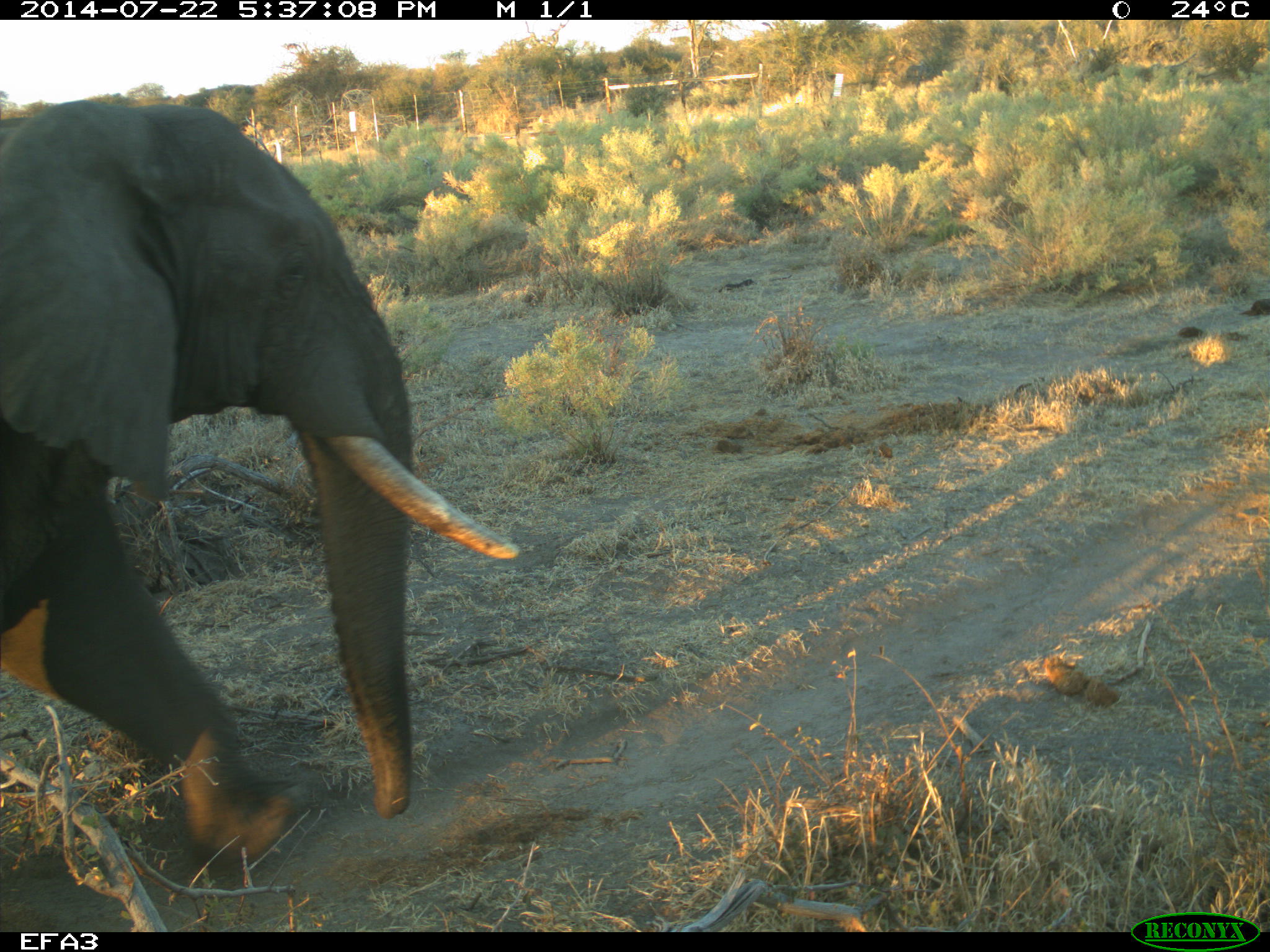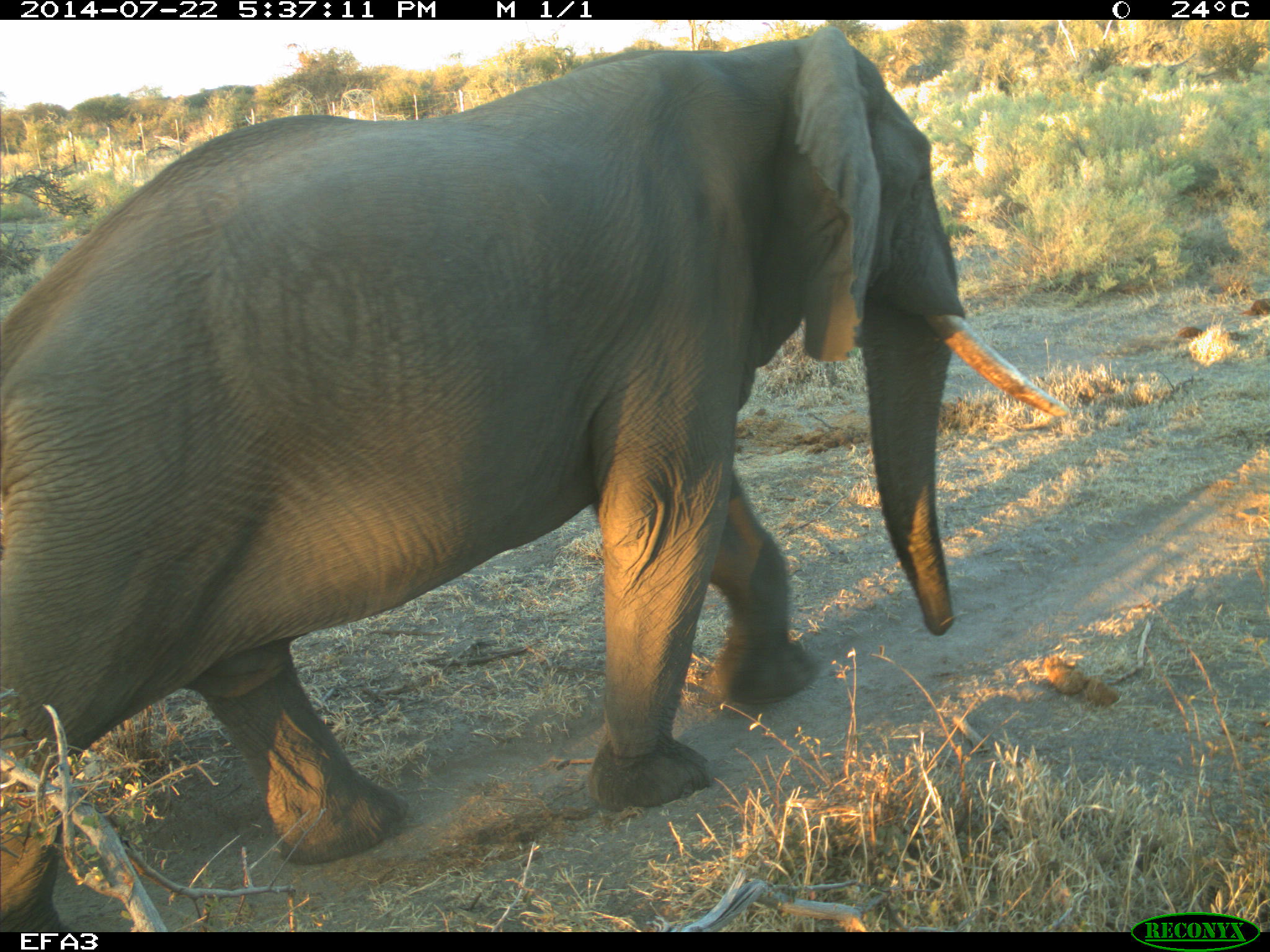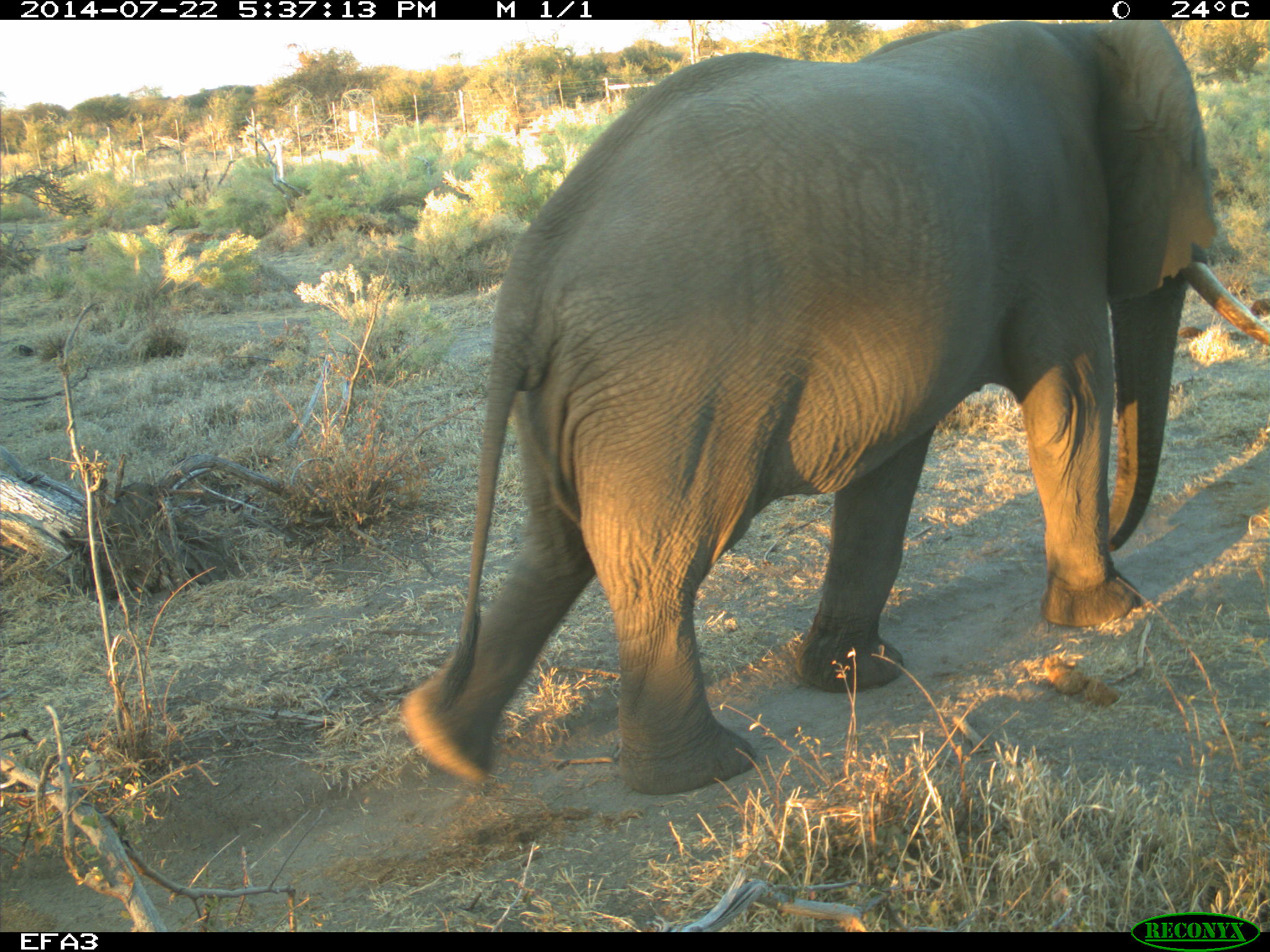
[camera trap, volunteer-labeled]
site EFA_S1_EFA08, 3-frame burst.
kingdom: Animalia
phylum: Chordata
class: Mammalia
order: Proboscidea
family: Elephantidae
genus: Loxodonta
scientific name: Loxodonta africana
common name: african bush elephant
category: elephant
Elephant (african bush elephant) (Loxodonta africana), count 1. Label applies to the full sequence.